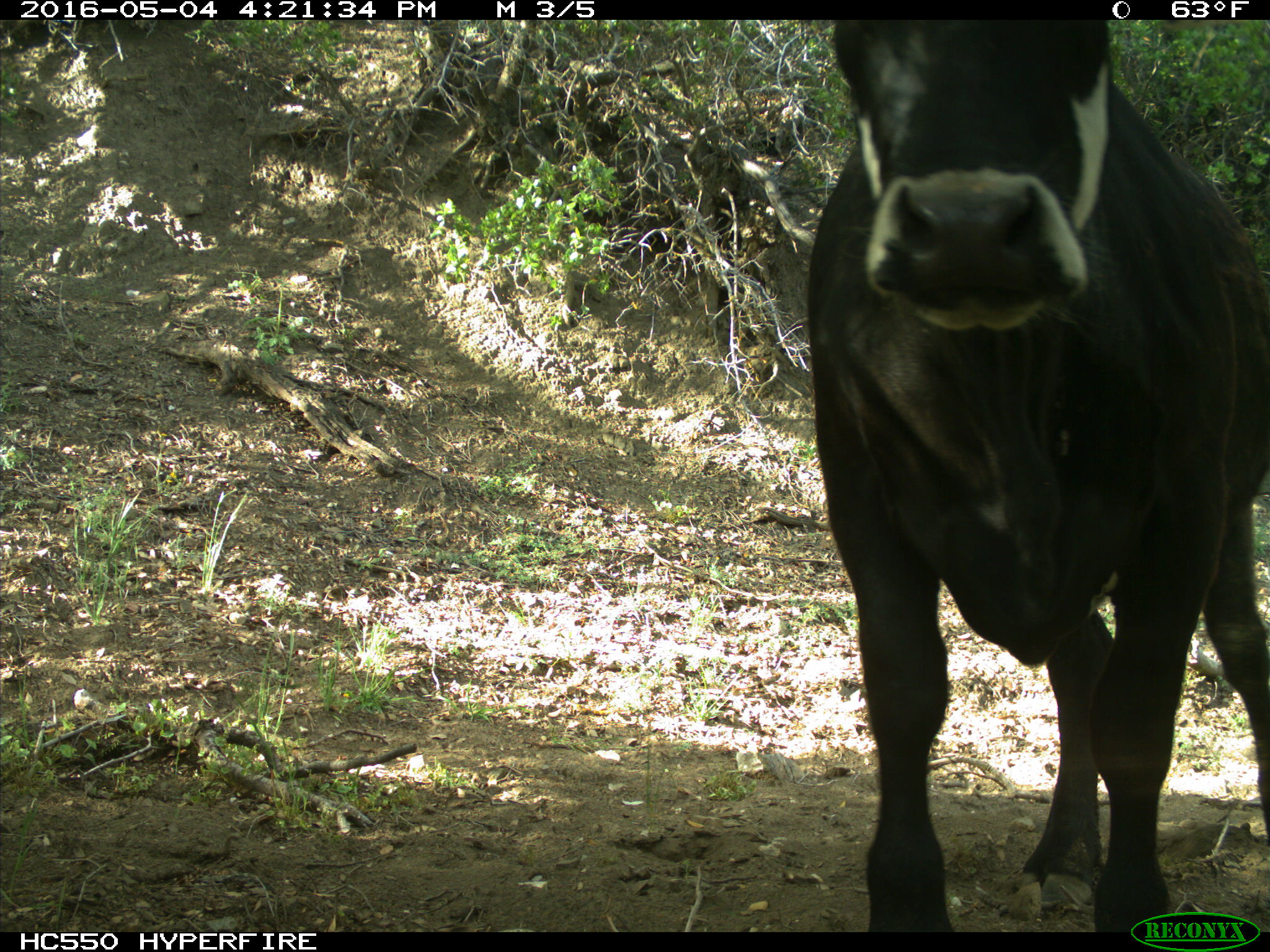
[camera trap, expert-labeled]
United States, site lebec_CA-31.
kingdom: Animalia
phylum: Chordata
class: Mammalia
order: Artiodactyla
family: Bovidae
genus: Bos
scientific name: Bos taurus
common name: domestic cow